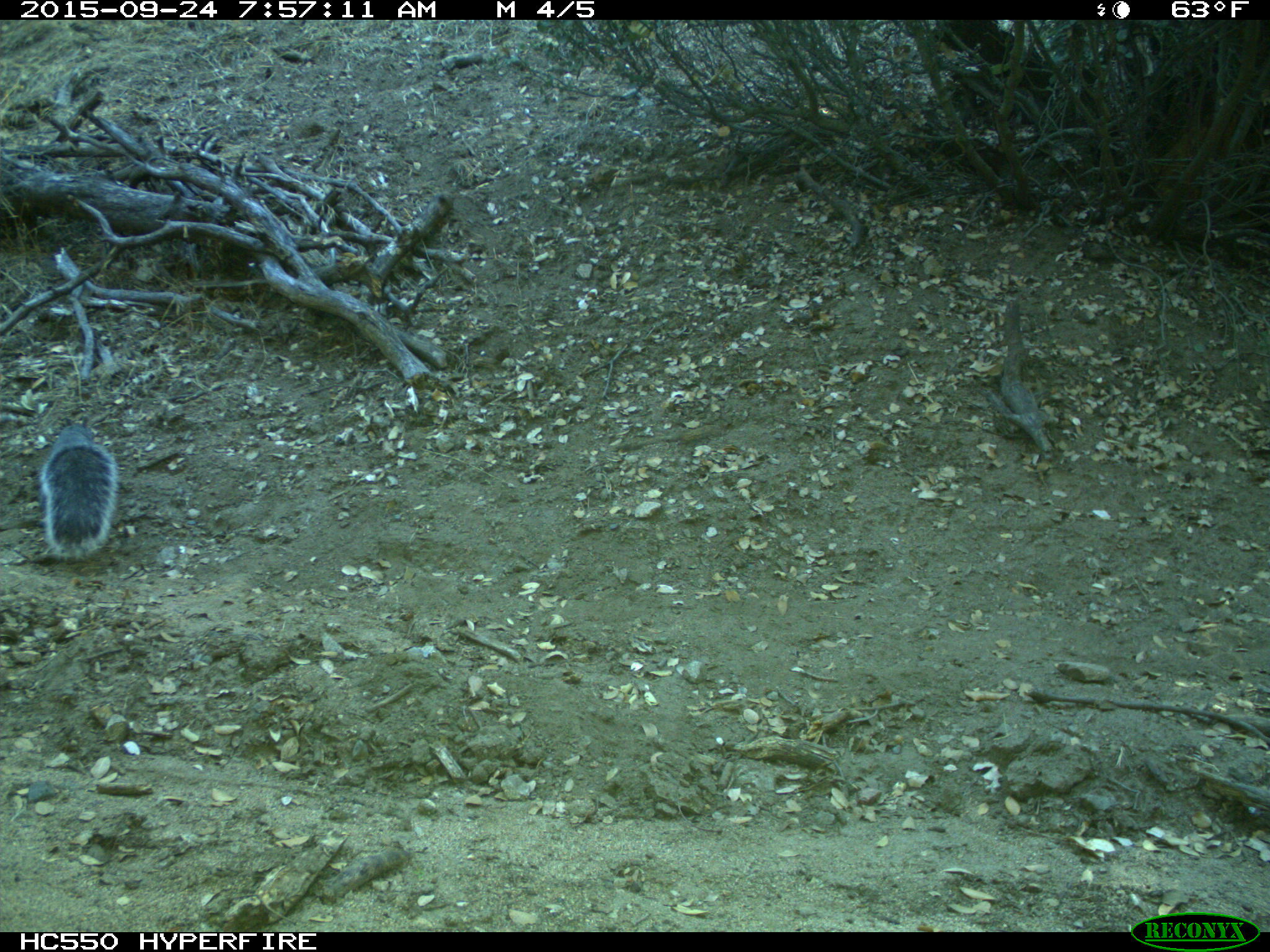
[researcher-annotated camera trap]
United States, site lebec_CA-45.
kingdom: Animalia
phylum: Chordata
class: Mammalia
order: Rodentia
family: Sciuridae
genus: Sciurus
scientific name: Sciurus carolinensis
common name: eastern gray squirrel